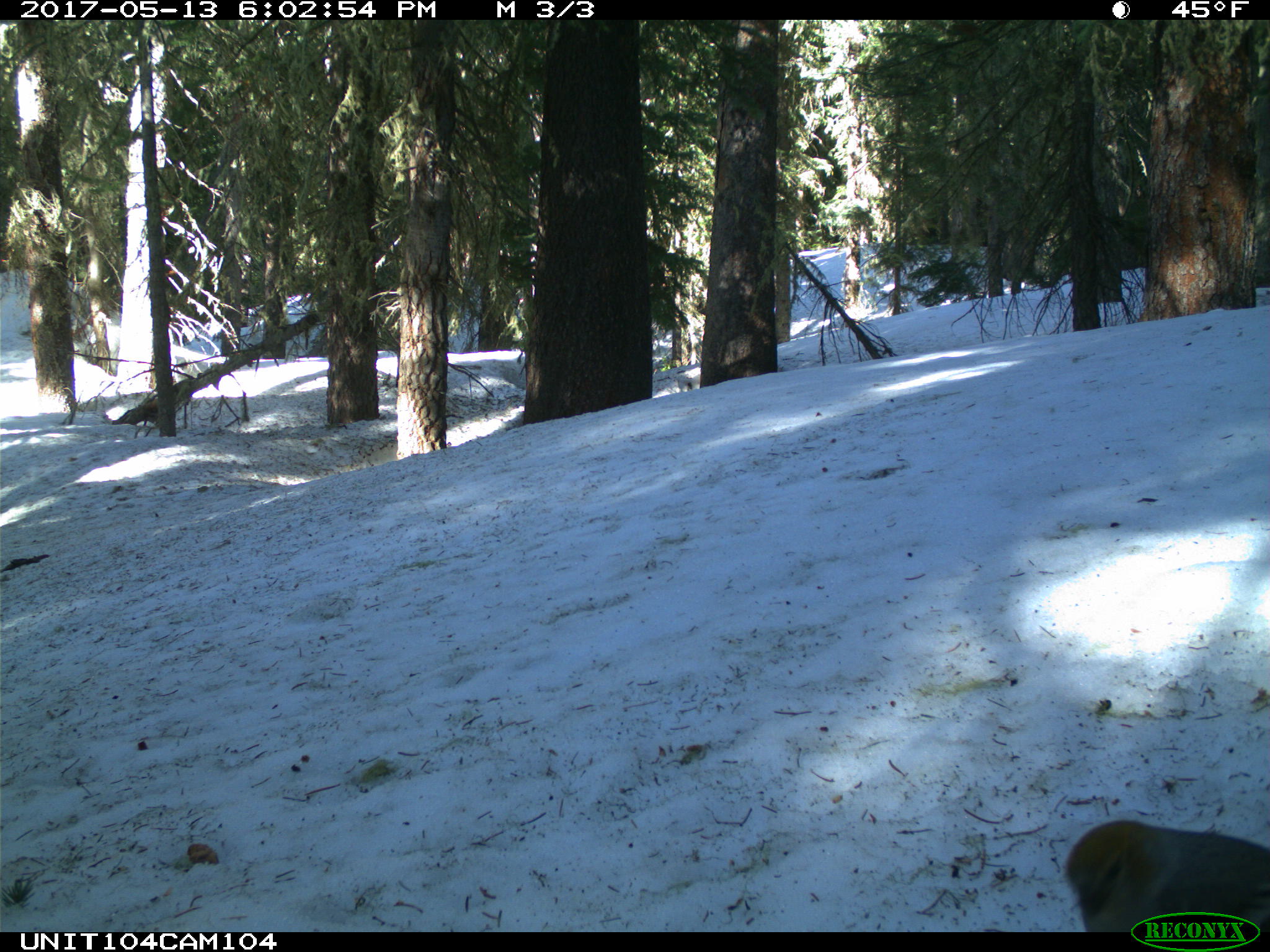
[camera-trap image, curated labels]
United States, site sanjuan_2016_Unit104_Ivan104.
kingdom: Animalia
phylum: Chordata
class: Aves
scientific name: Aves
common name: birds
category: unidentified bird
Unidentified bird (birds) (Aves).